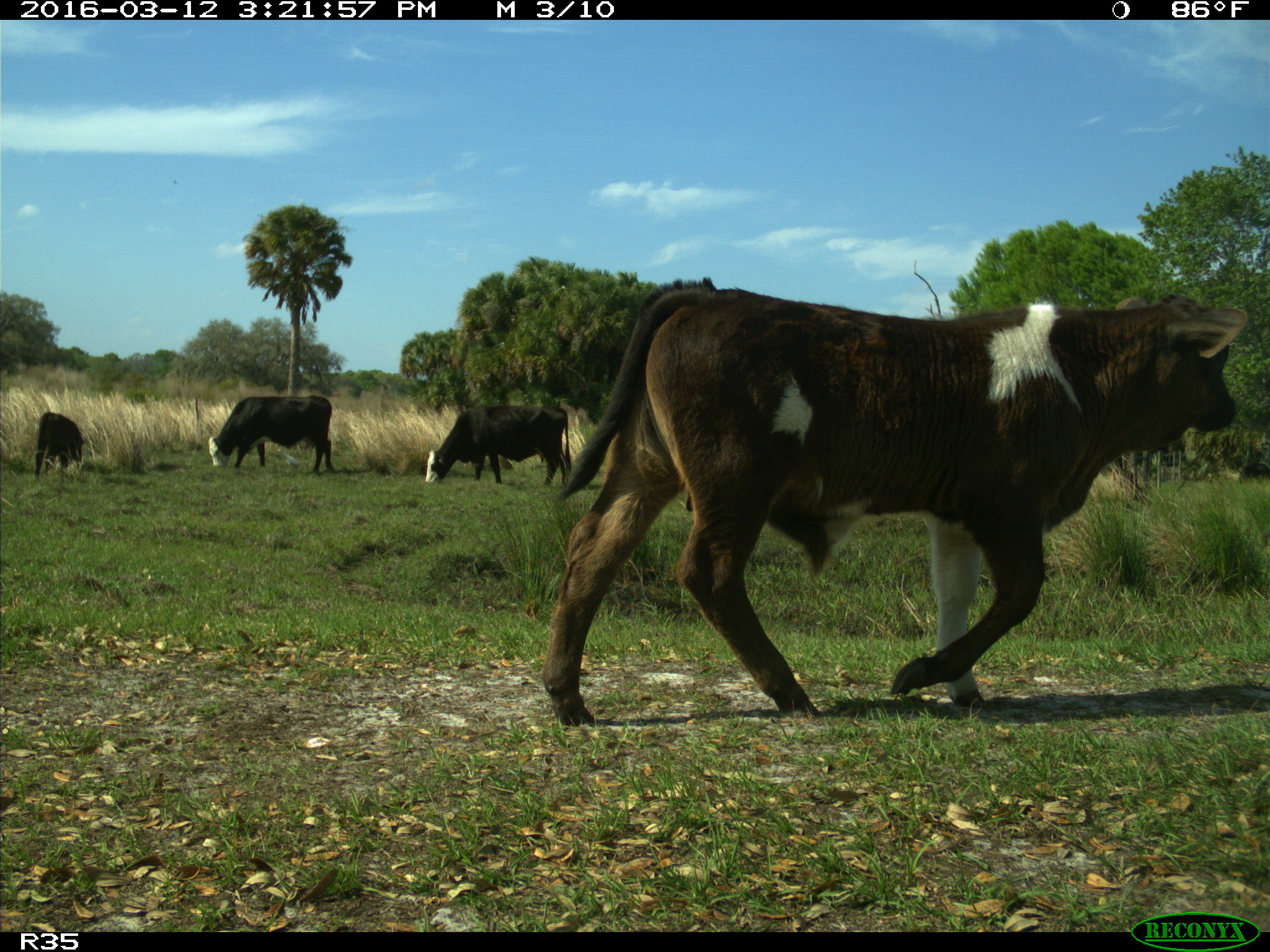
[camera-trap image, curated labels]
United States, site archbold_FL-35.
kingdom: Animalia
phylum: Chordata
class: Mammalia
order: Artiodactyla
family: Bovidae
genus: Bos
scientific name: Bos taurus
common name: domestic cow